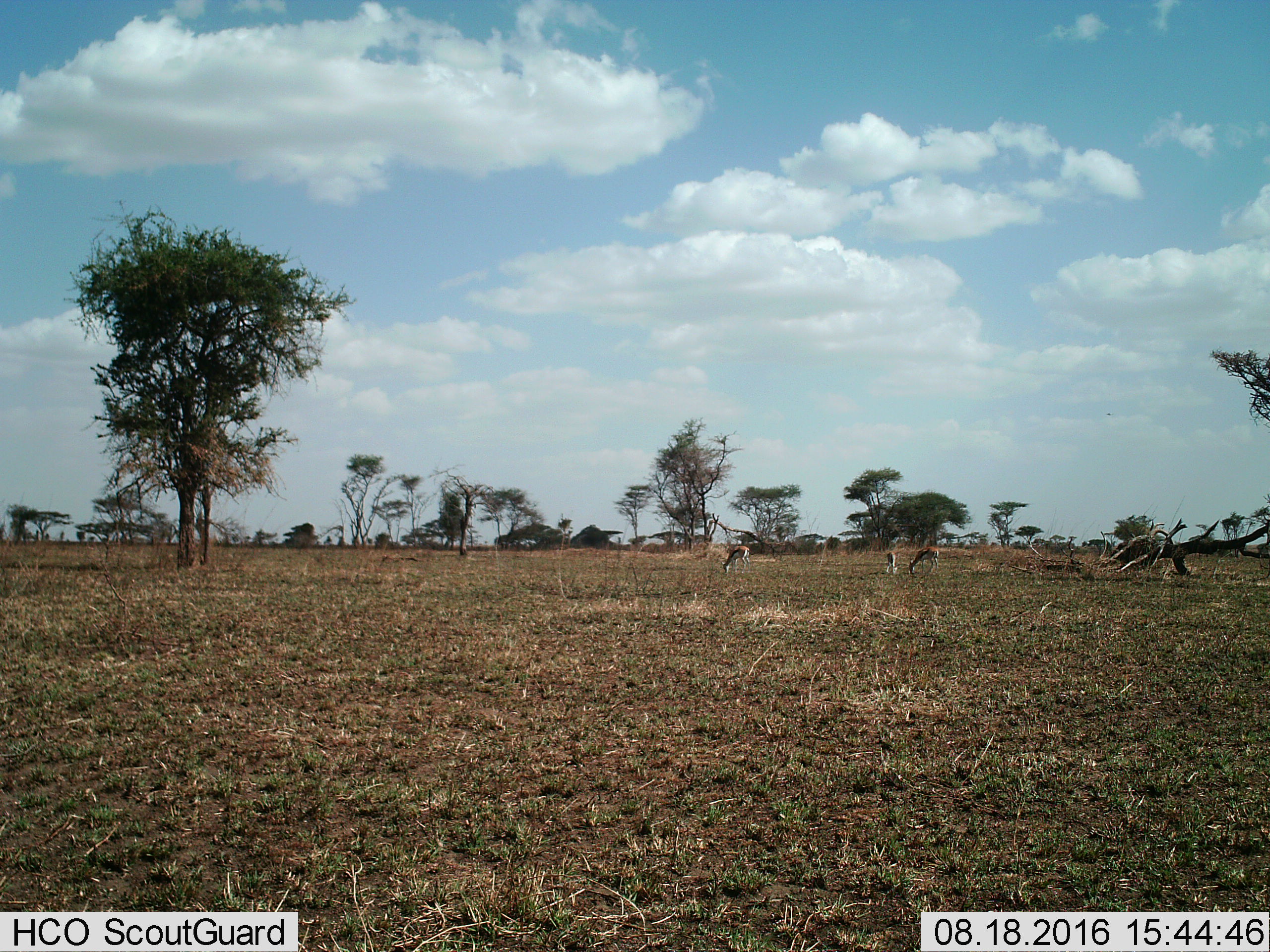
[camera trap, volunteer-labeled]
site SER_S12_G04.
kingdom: Animalia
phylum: Chordata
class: Mammalia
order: Artiodactyla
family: Bovidae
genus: Eudorcas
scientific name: Eudorcas thomsonii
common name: thomson's gazelle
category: gazellethomsons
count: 3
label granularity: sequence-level